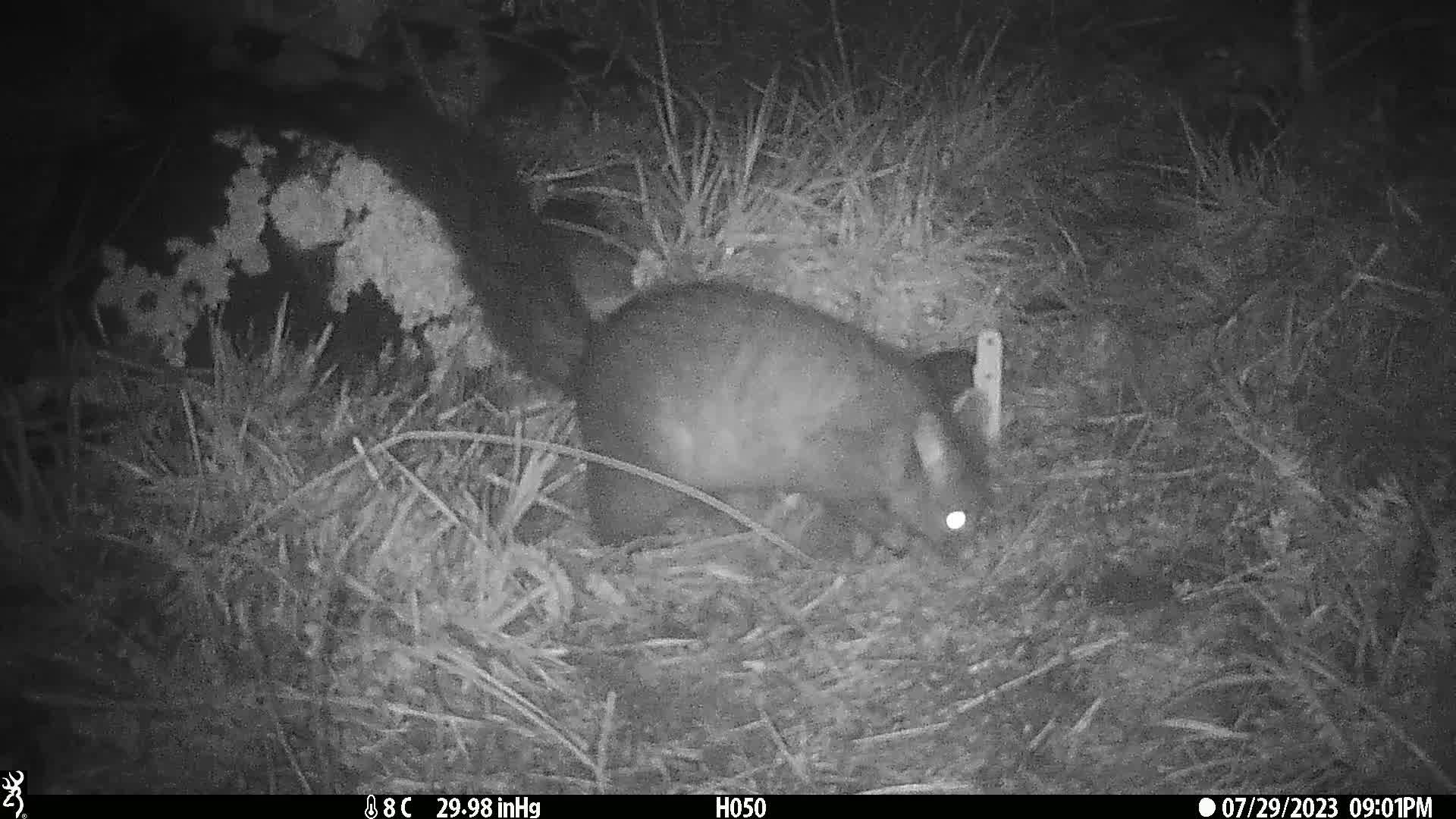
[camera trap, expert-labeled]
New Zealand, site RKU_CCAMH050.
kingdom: Animalia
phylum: Chordata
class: Mammalia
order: Diprotodontia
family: Phalangeridae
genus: Trichosurus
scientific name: Trichosurus vulpecula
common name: common brushtail possum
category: possum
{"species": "possum (common brushtail possum) (Trichosurus vulpecula)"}